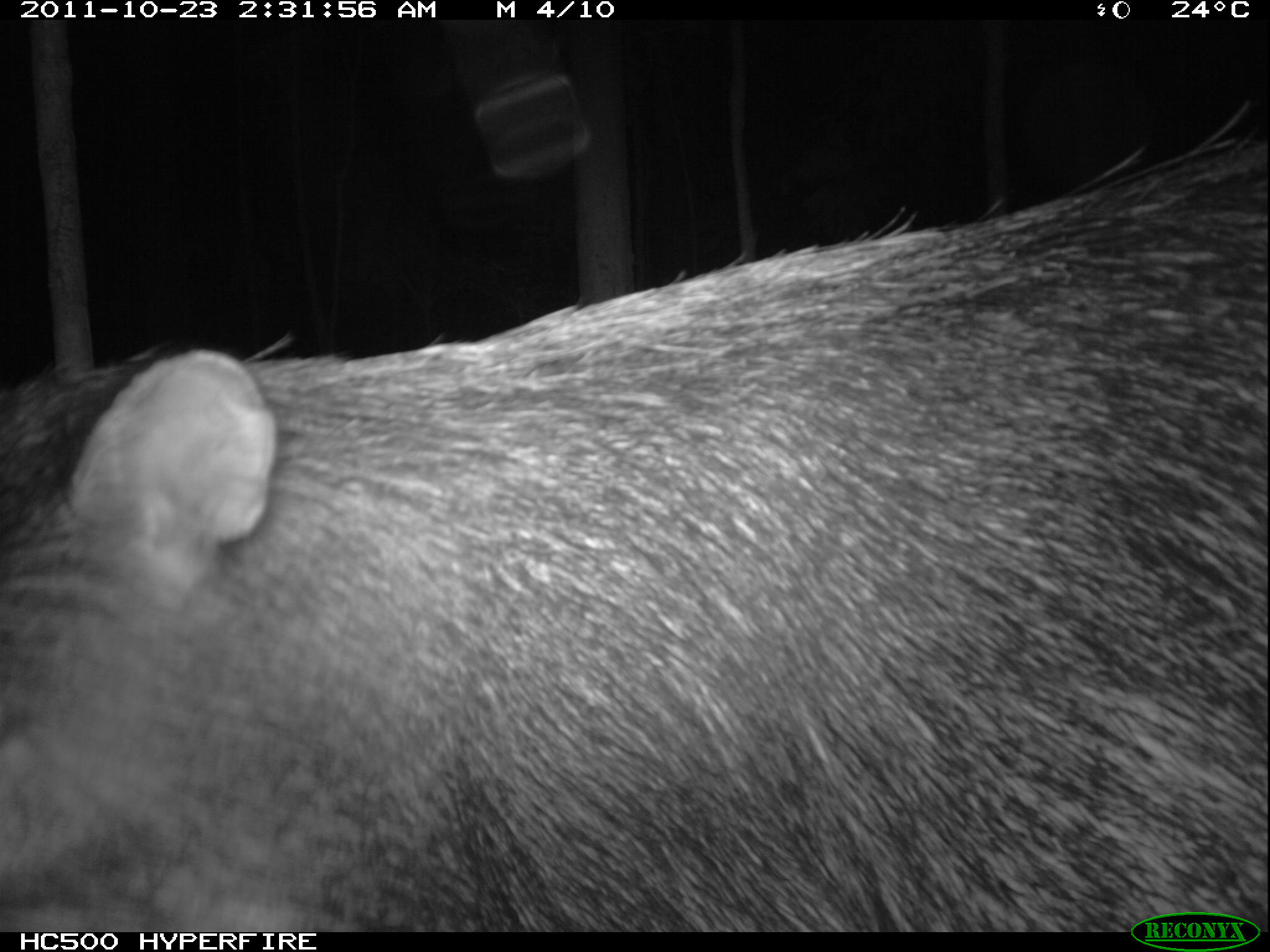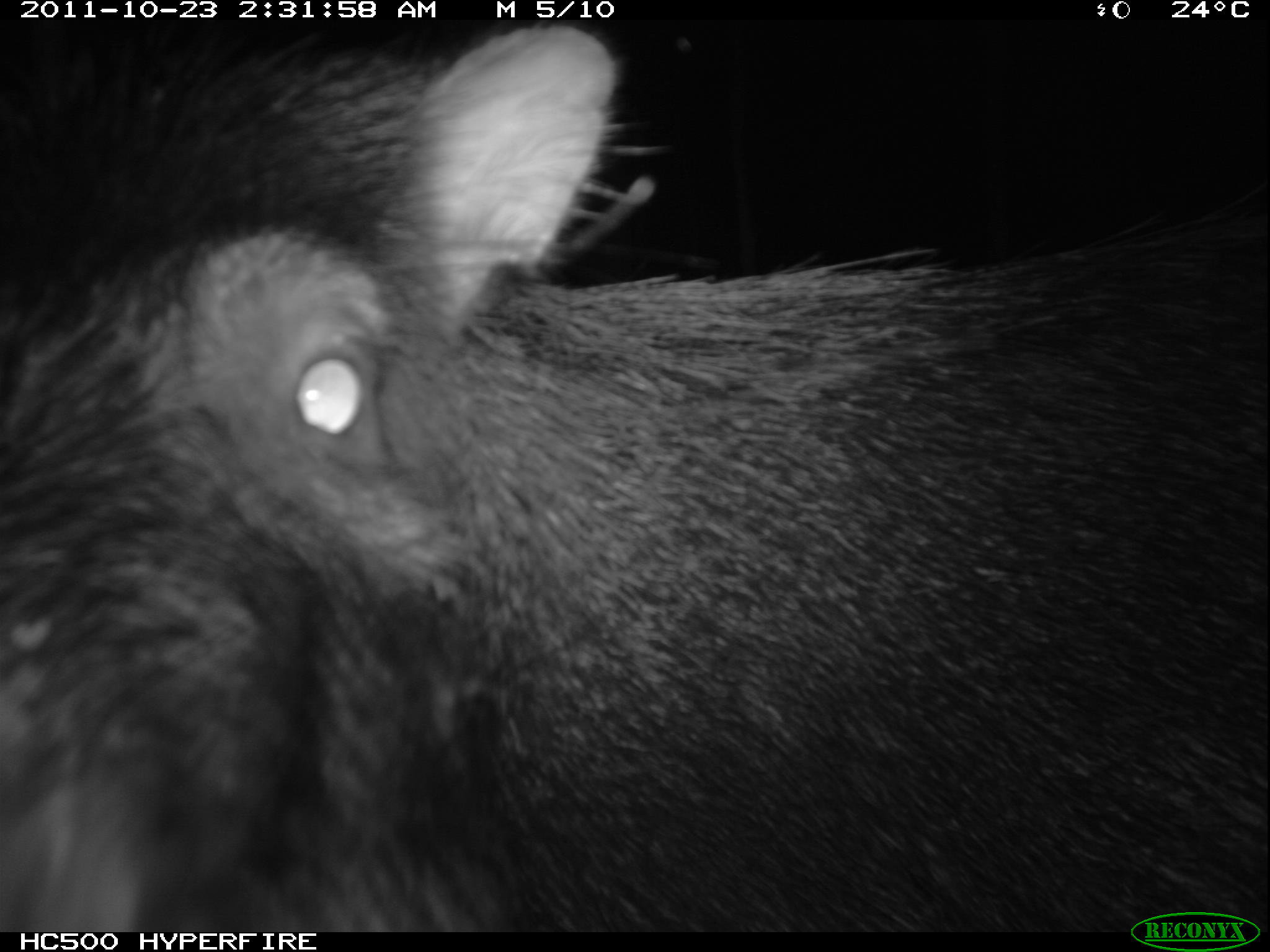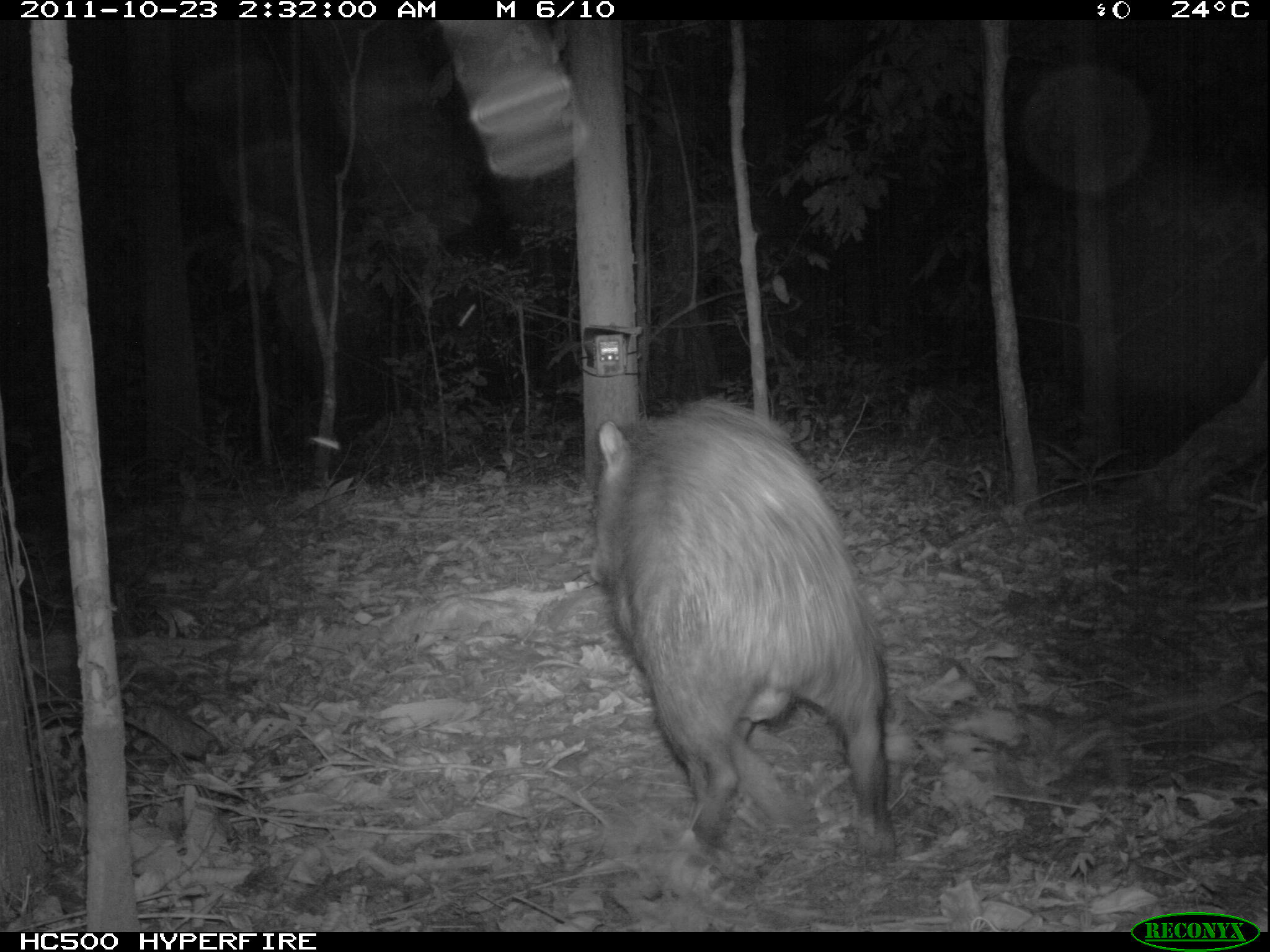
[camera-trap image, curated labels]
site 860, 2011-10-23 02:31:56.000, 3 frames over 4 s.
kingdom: Animalia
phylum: Chordata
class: Mammalia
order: Artiodactyla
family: Tayassuidae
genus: Tayassu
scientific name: Tayassu pecari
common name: white-lipped peccary